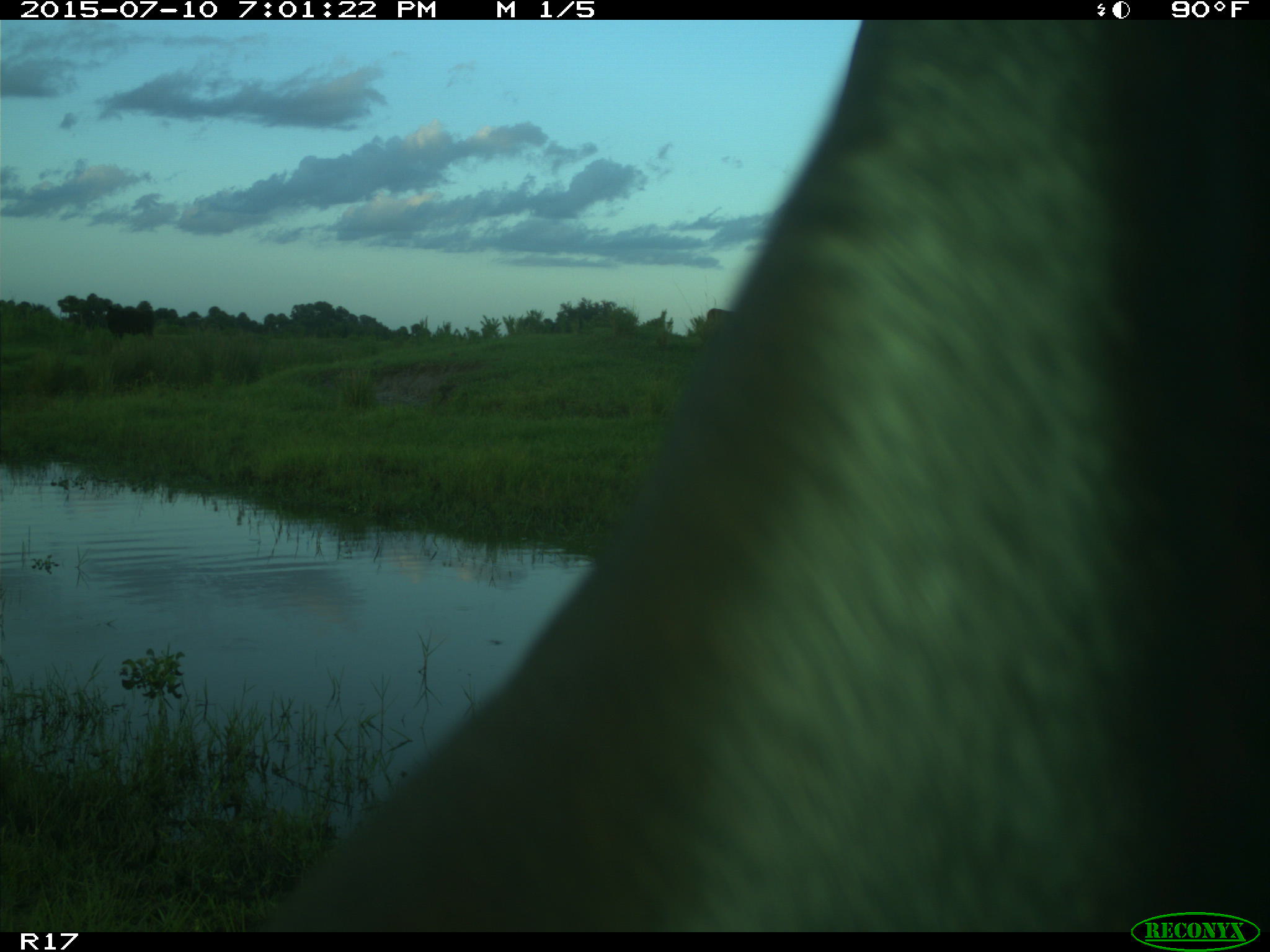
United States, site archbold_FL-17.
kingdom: Animalia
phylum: Chordata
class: Mammalia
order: Artiodactyla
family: Bovidae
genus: Bos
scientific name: Bos taurus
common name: domestic cow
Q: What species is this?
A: Bos taurus (domestic cow).